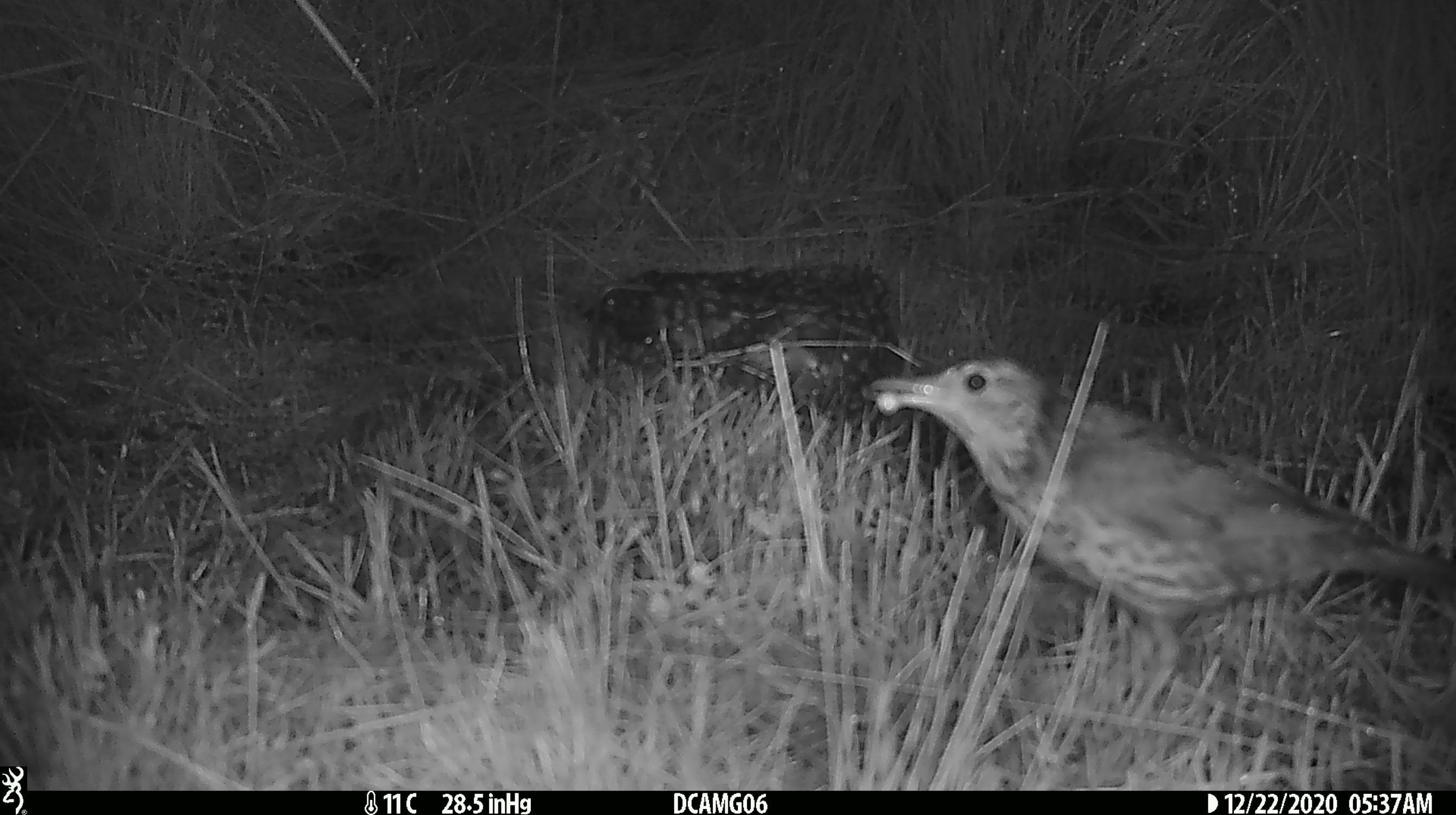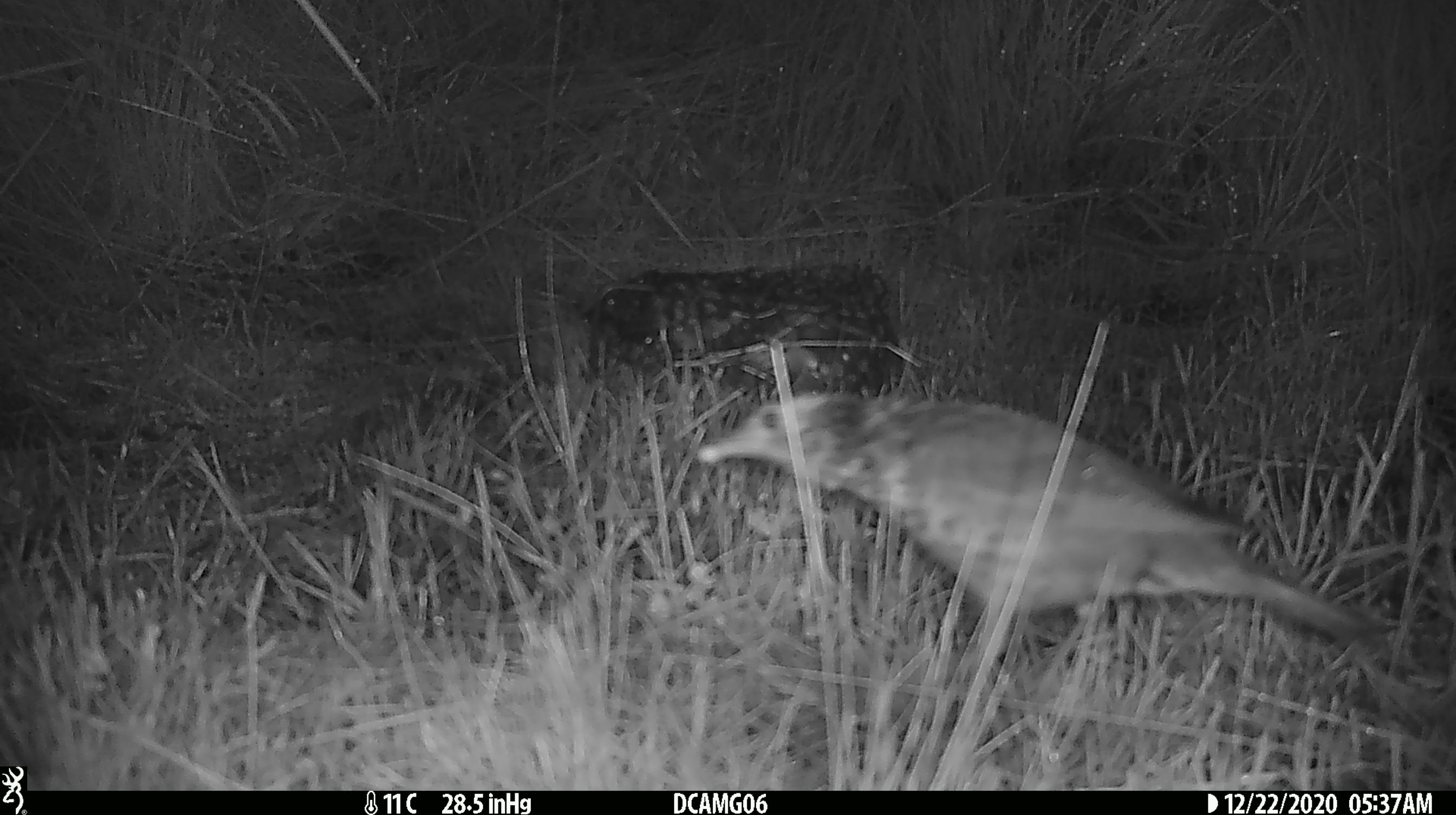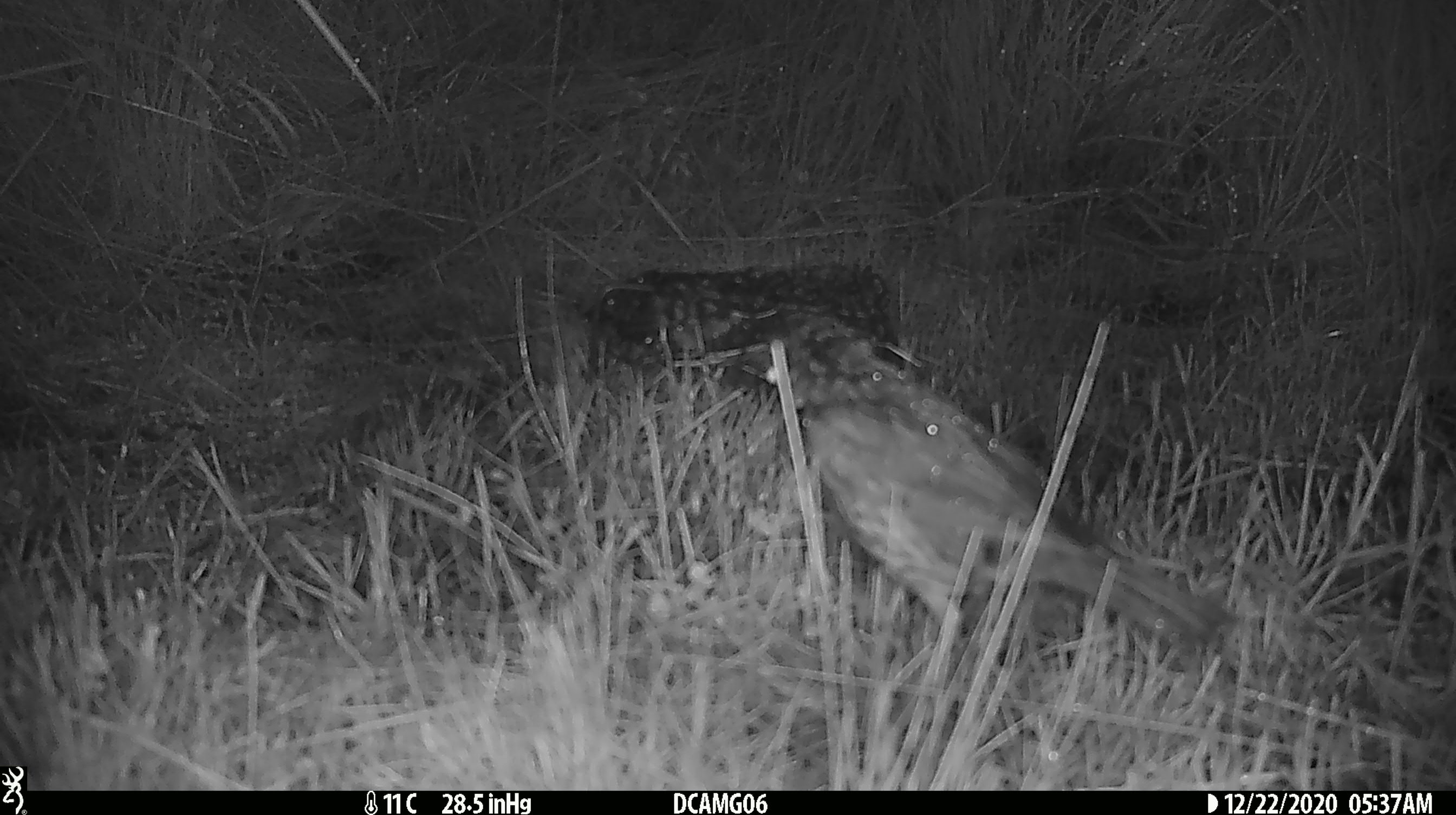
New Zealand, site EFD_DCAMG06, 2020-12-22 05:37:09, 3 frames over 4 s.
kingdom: Animalia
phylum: Chordata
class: Aves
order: Passeriformes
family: Turdidae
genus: Turdus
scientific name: Turdus philomelos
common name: song thrush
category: thrush